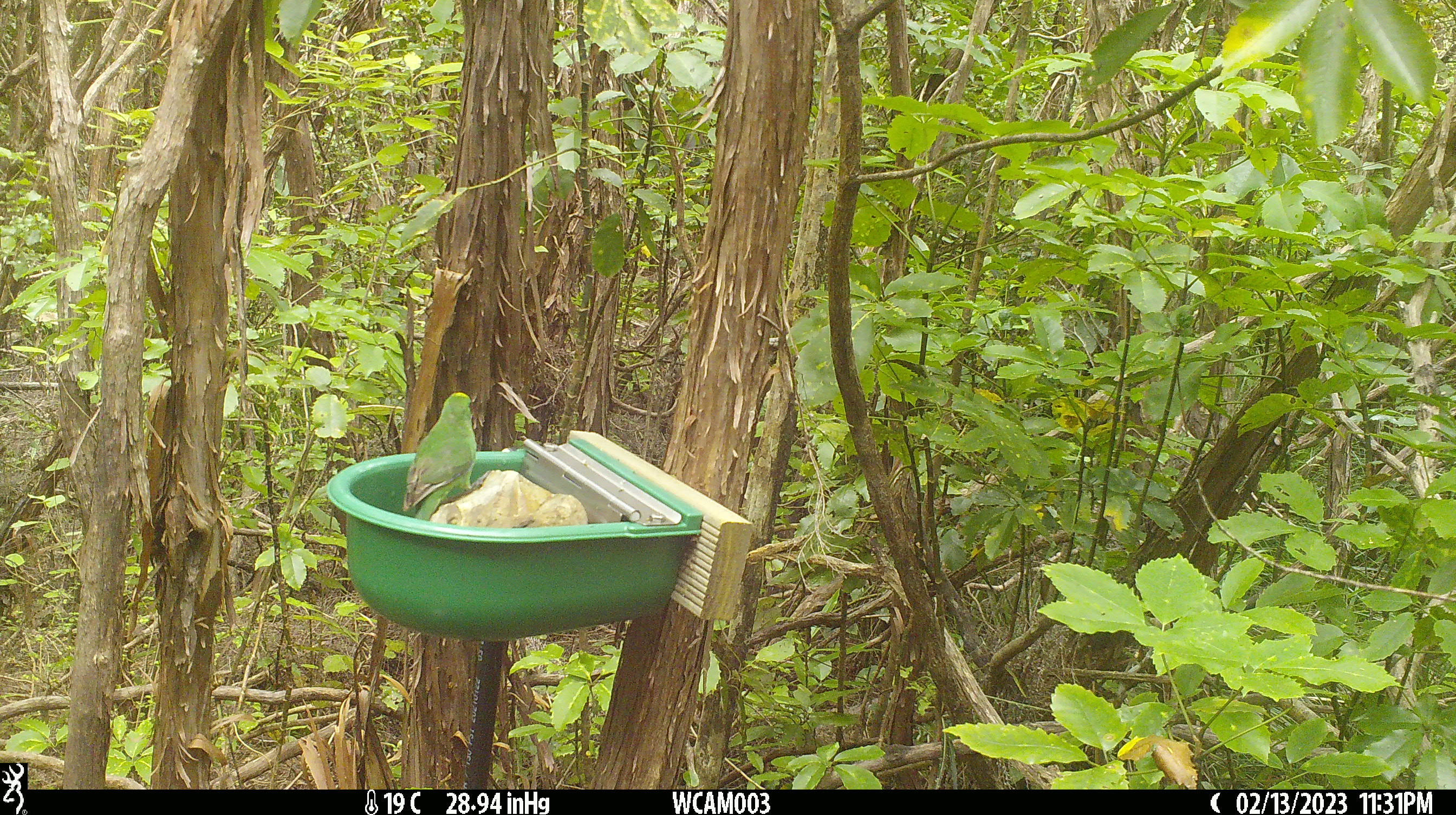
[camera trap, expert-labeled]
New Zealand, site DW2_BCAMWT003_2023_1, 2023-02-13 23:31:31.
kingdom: Animalia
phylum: Chordata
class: Aves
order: Psittaciformes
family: Psittaculidae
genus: Cyanoramphus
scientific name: Cyanoramphus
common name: parakeet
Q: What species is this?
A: Parakeet (Cyanoramphus).